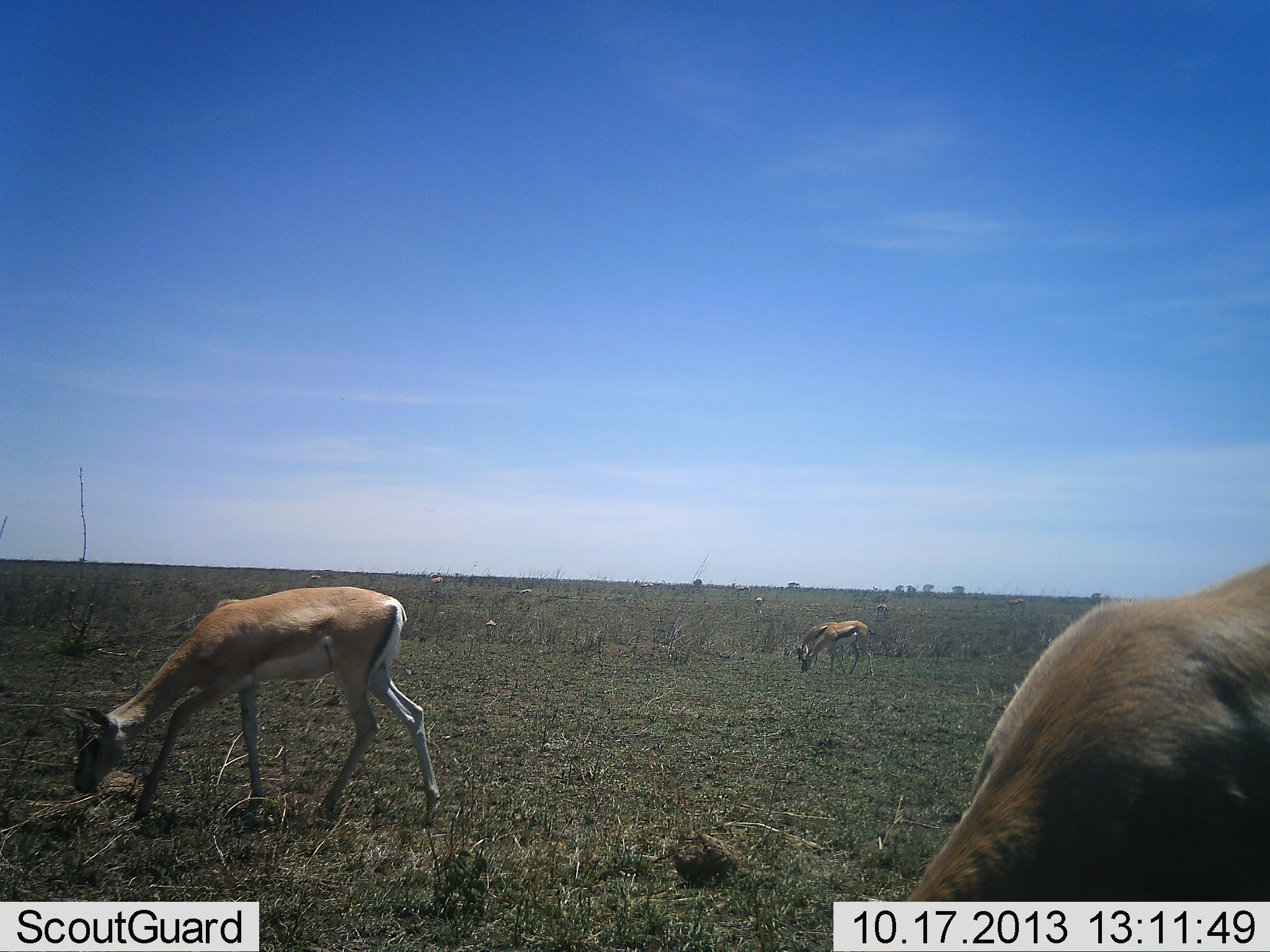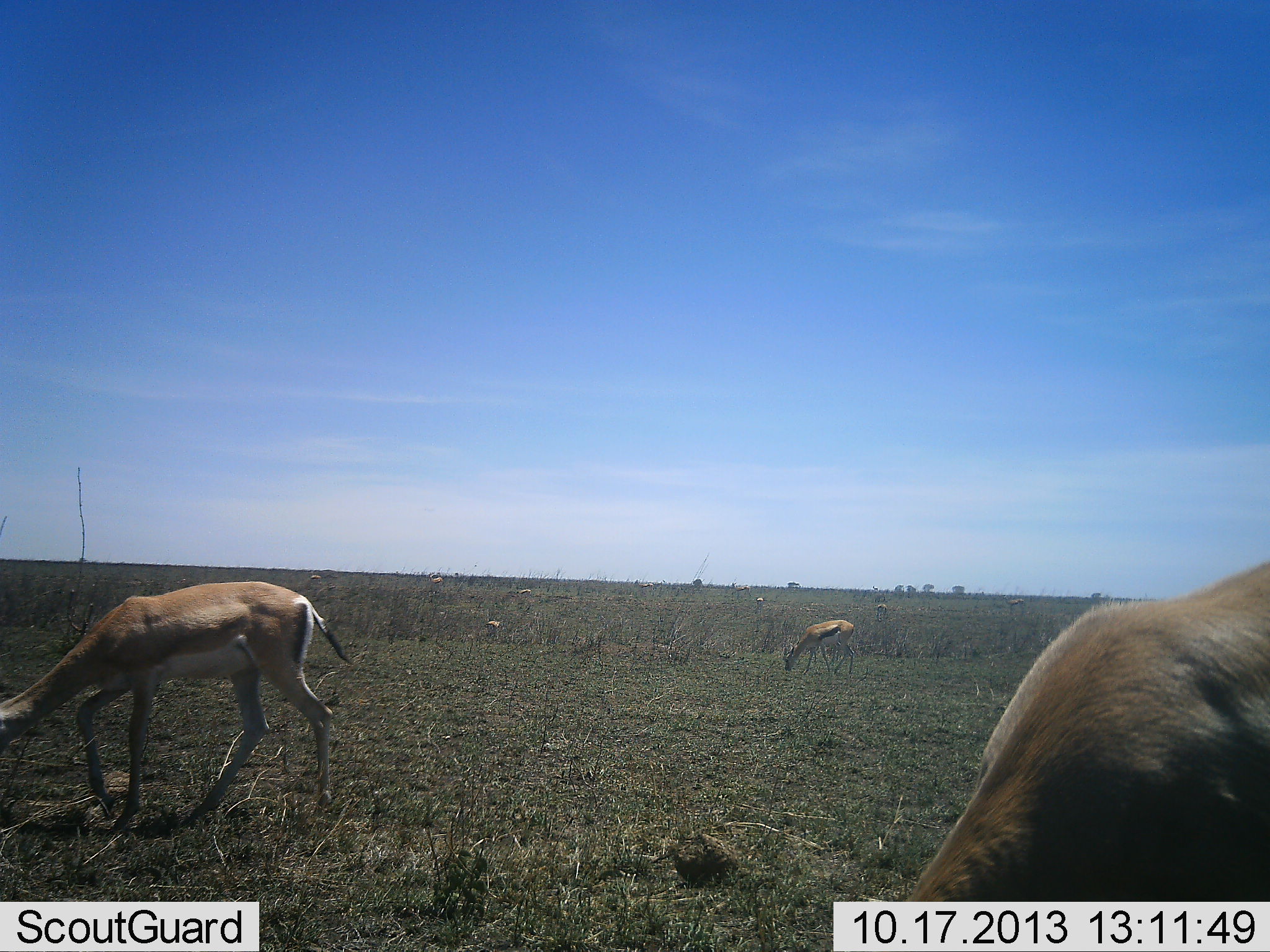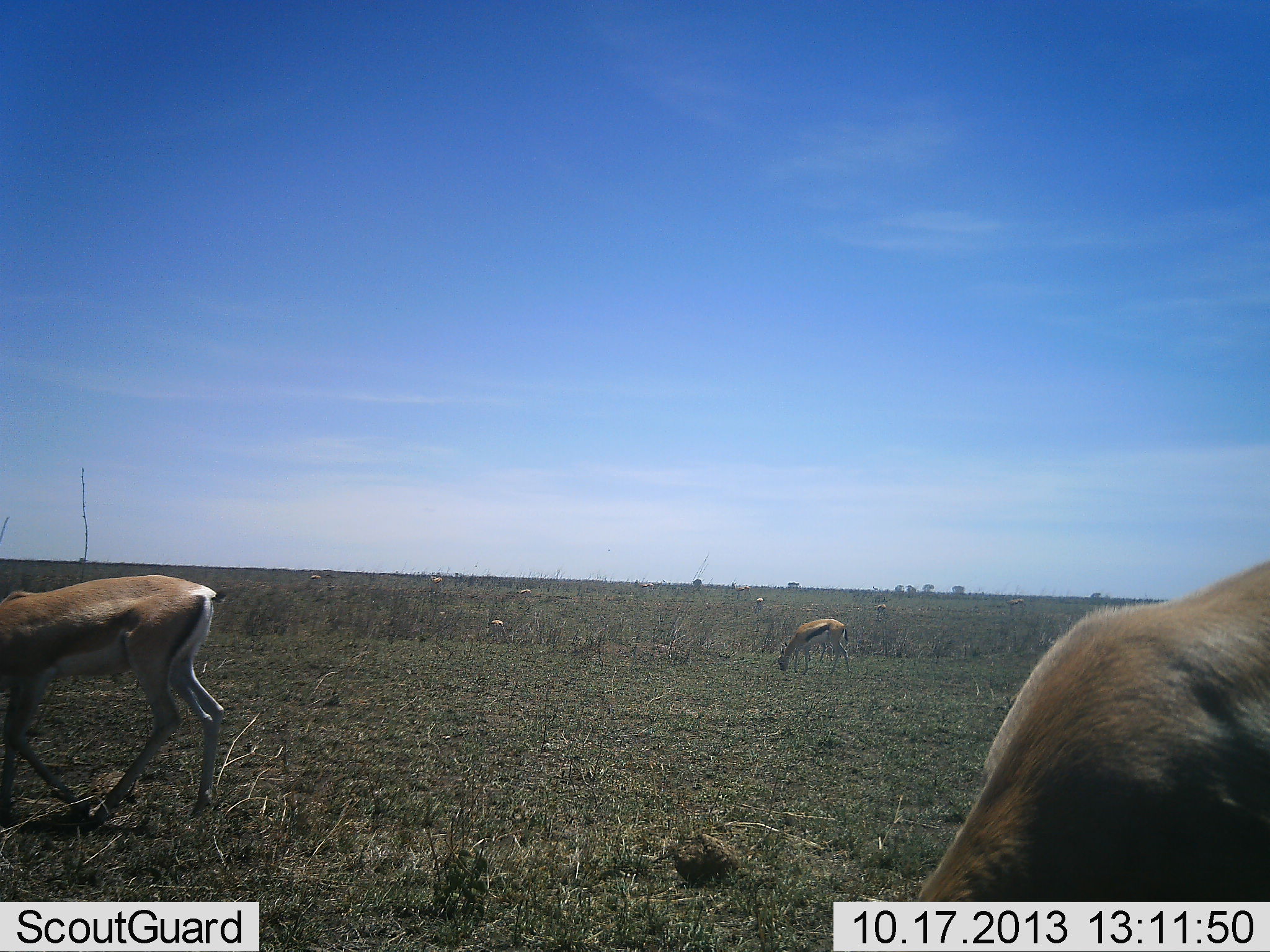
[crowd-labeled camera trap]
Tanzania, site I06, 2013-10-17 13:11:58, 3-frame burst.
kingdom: Animalia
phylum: Chordata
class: Mammalia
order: Artiodactyla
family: Bovidae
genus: Eudorcas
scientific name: Eudorcas thomsonii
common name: thomson's gazelle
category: gazellethomsons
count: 3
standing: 31%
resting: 0%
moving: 25%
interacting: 0%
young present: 0%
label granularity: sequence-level